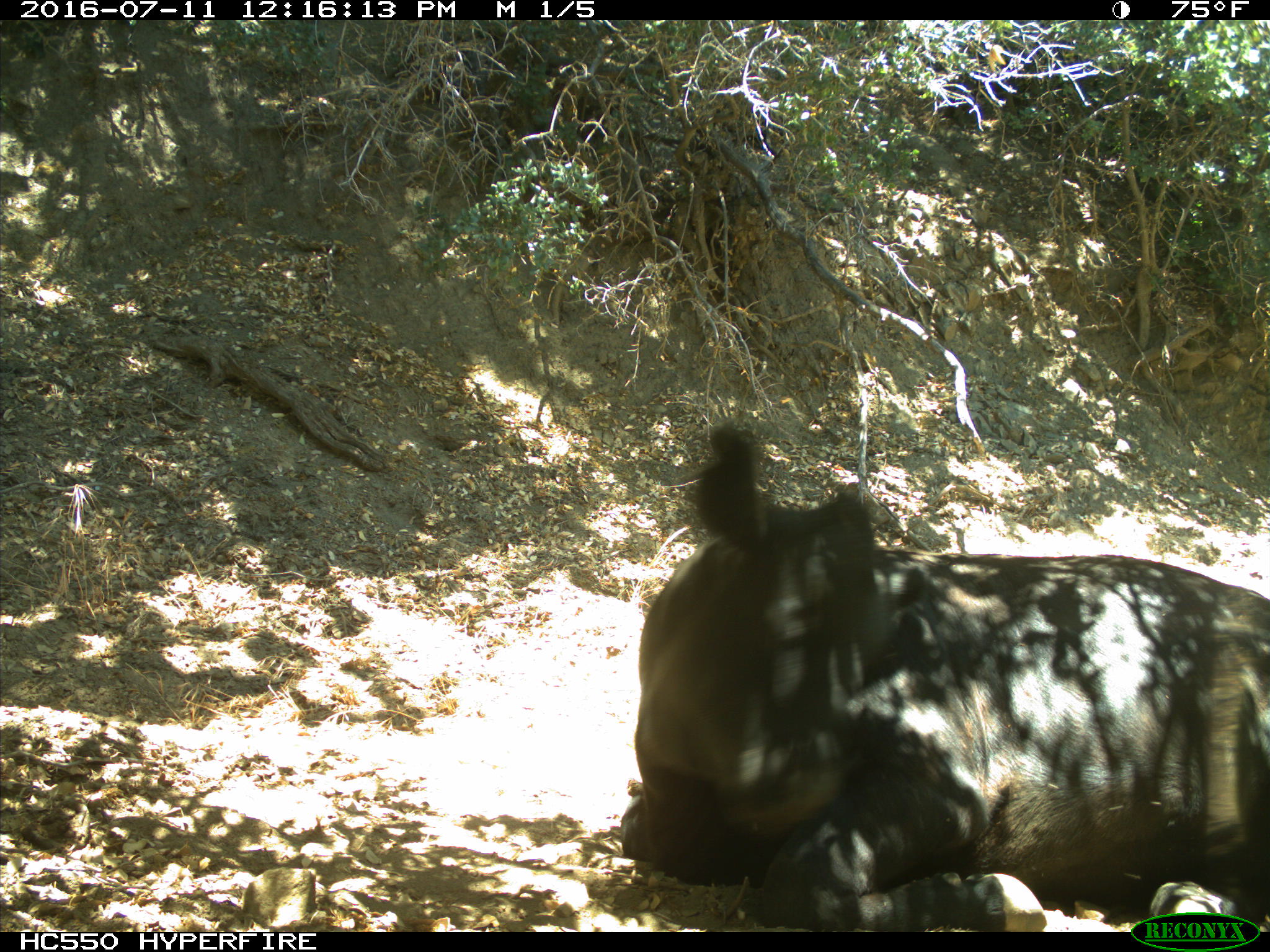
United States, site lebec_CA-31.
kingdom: Animalia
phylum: Chordata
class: Mammalia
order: Artiodactyla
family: Bovidae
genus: Bos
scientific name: Bos taurus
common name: domestic cow